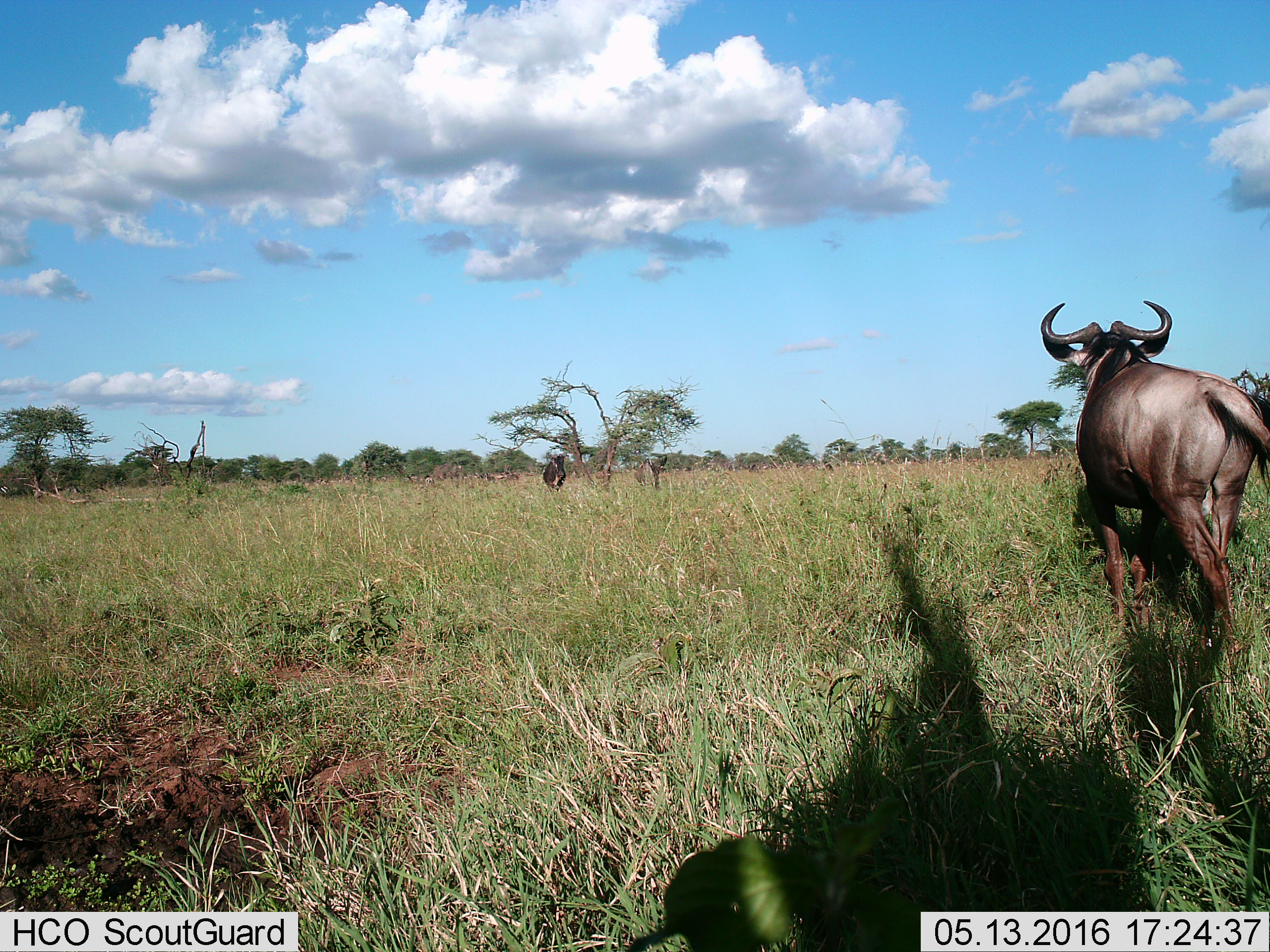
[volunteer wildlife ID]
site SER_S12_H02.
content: unidentified animal